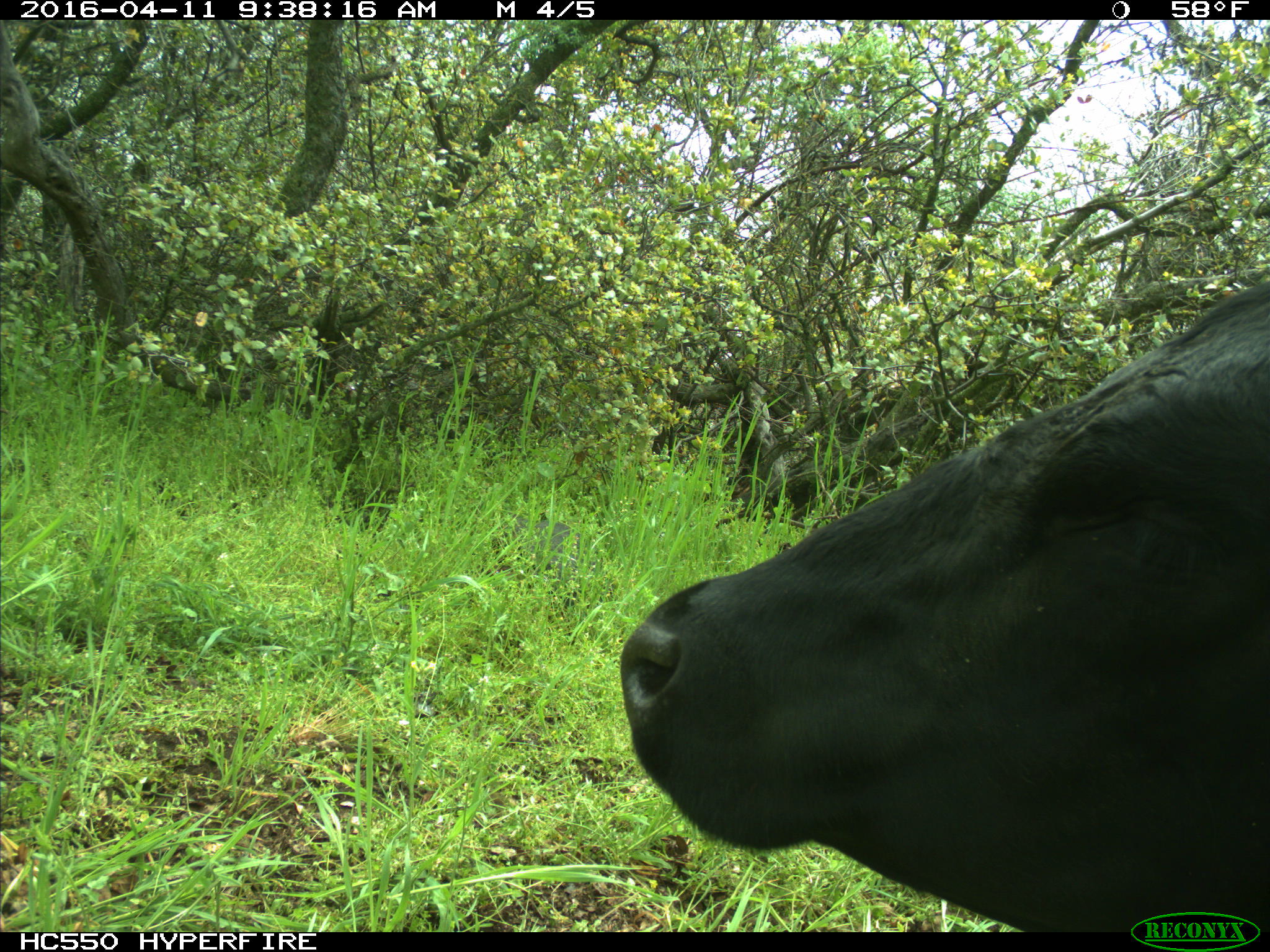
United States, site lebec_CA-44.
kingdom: Animalia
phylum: Chordata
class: Mammalia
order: Artiodactyla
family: Bovidae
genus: Bos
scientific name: Bos taurus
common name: domestic cow